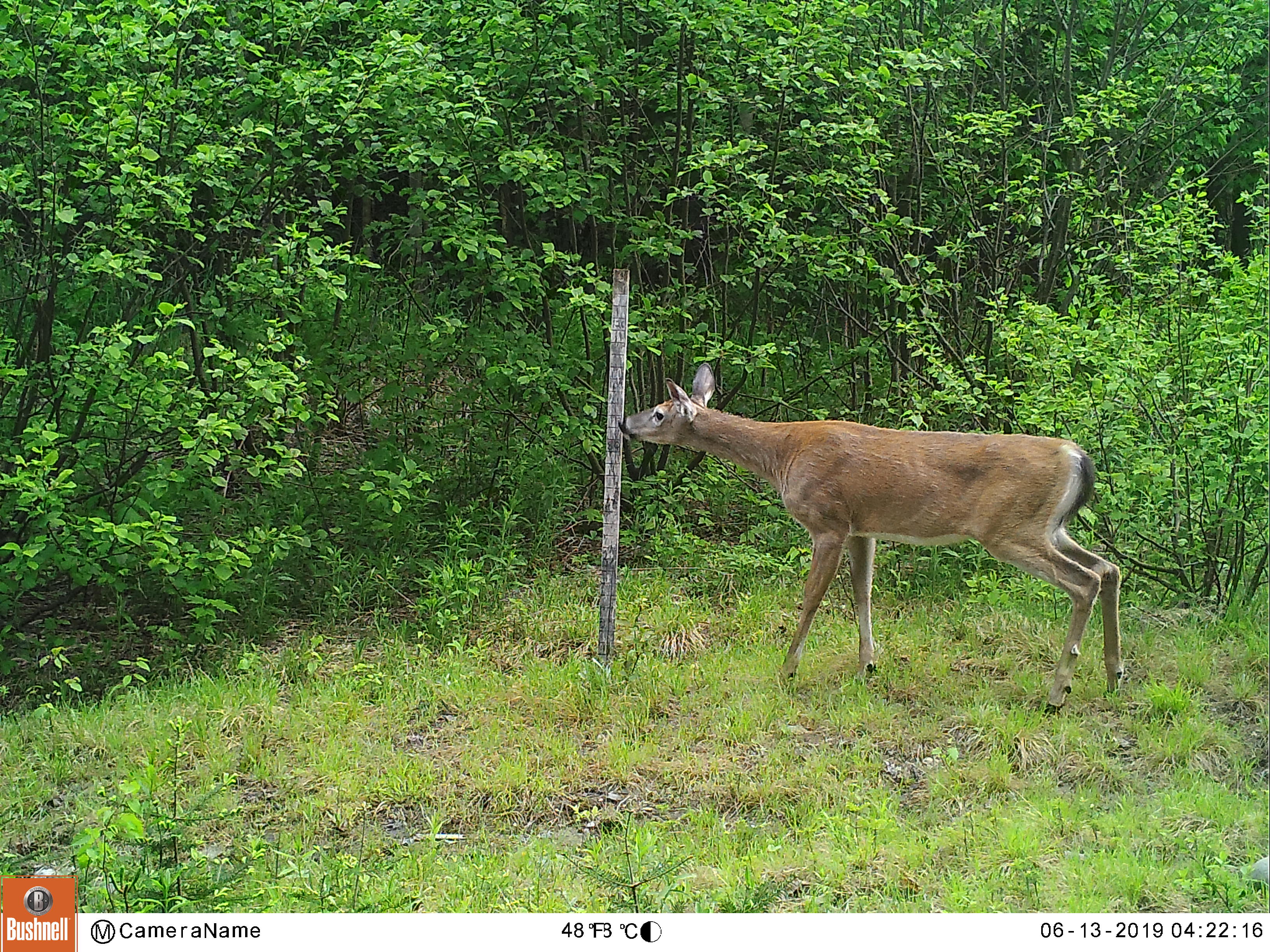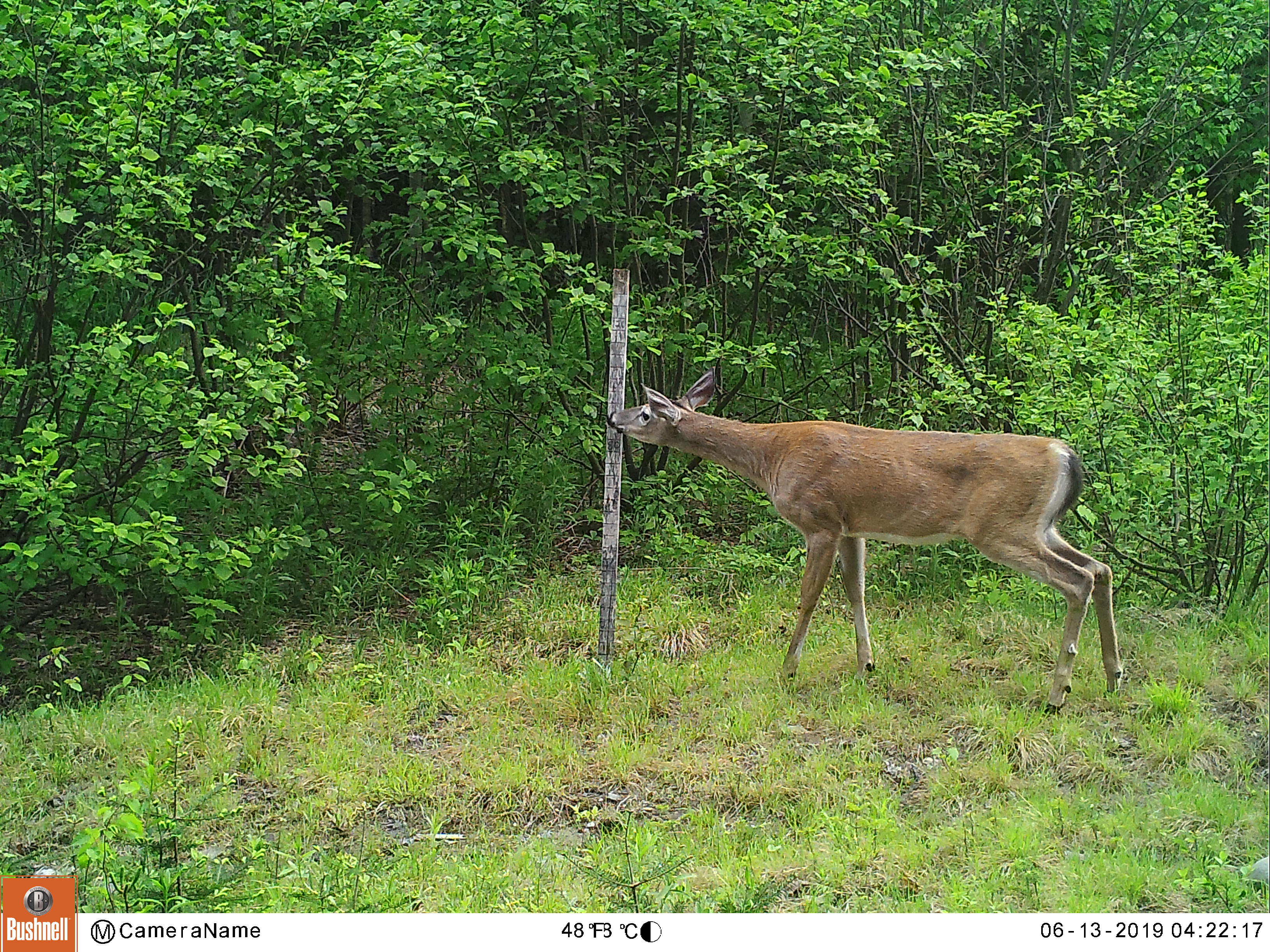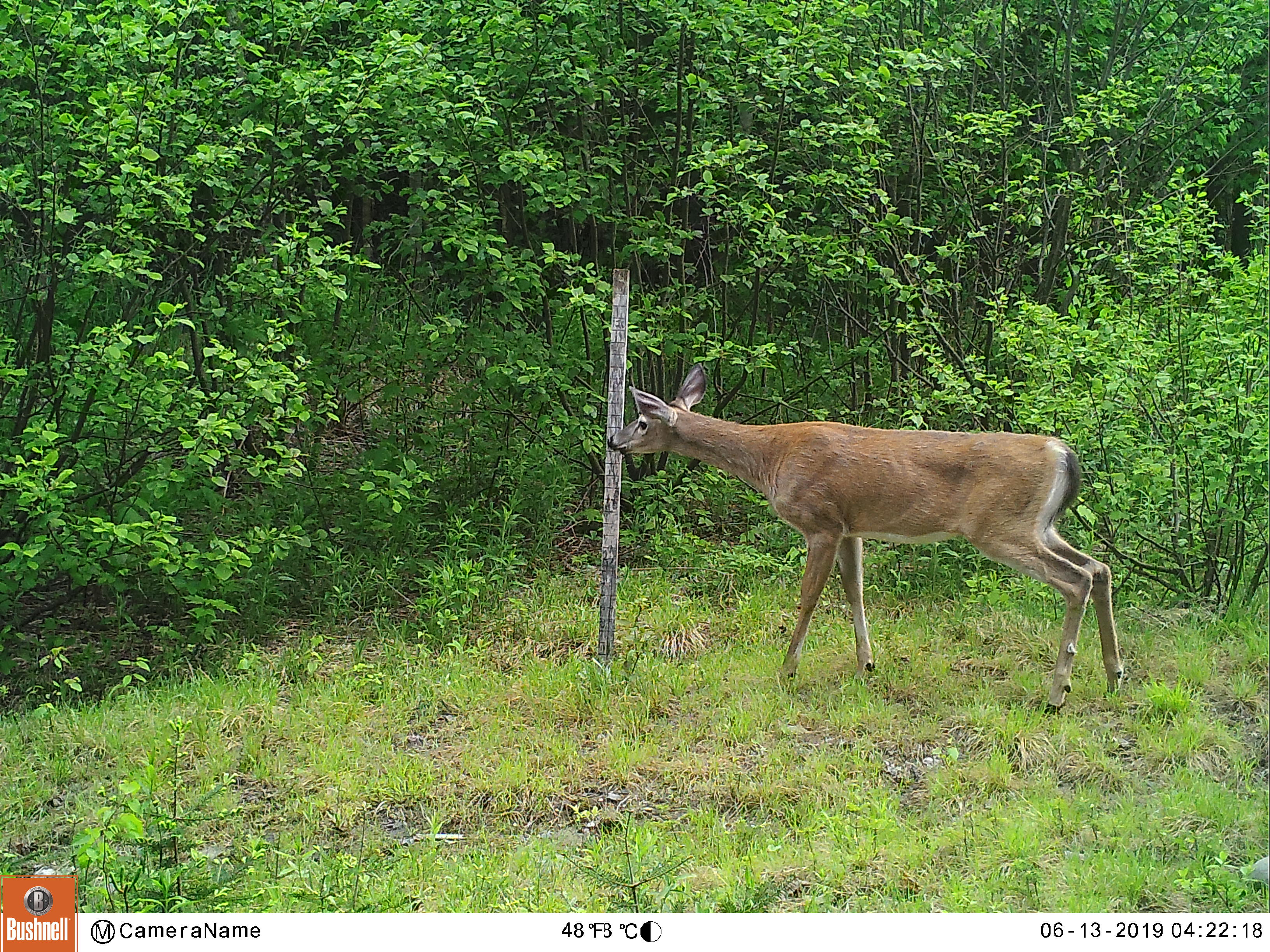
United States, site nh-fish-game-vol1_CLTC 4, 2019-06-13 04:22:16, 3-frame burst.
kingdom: Animalia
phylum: Chordata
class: Mammalia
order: Artiodactyla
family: Cervidae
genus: Odocoileus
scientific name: Odocoileus virginianus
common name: white-tailed deer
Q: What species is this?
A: White-tailed deer (Odocoileus virginianus).